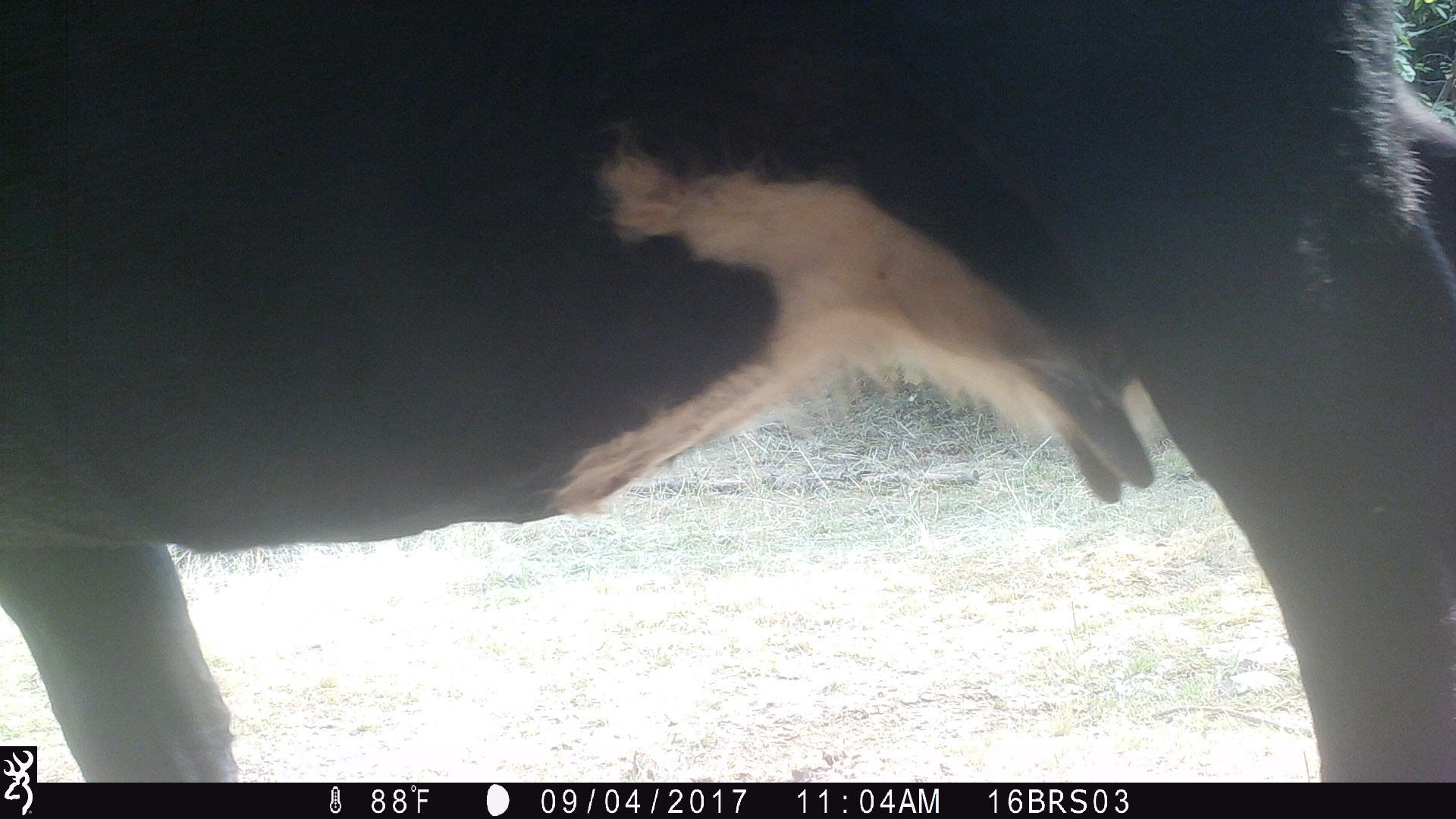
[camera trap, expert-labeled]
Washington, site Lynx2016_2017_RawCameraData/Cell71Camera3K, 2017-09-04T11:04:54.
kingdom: Animalia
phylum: Chordata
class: Mammalia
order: Artiodactyla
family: Bovidae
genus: Bos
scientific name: Bos taurus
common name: domestic cattle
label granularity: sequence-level